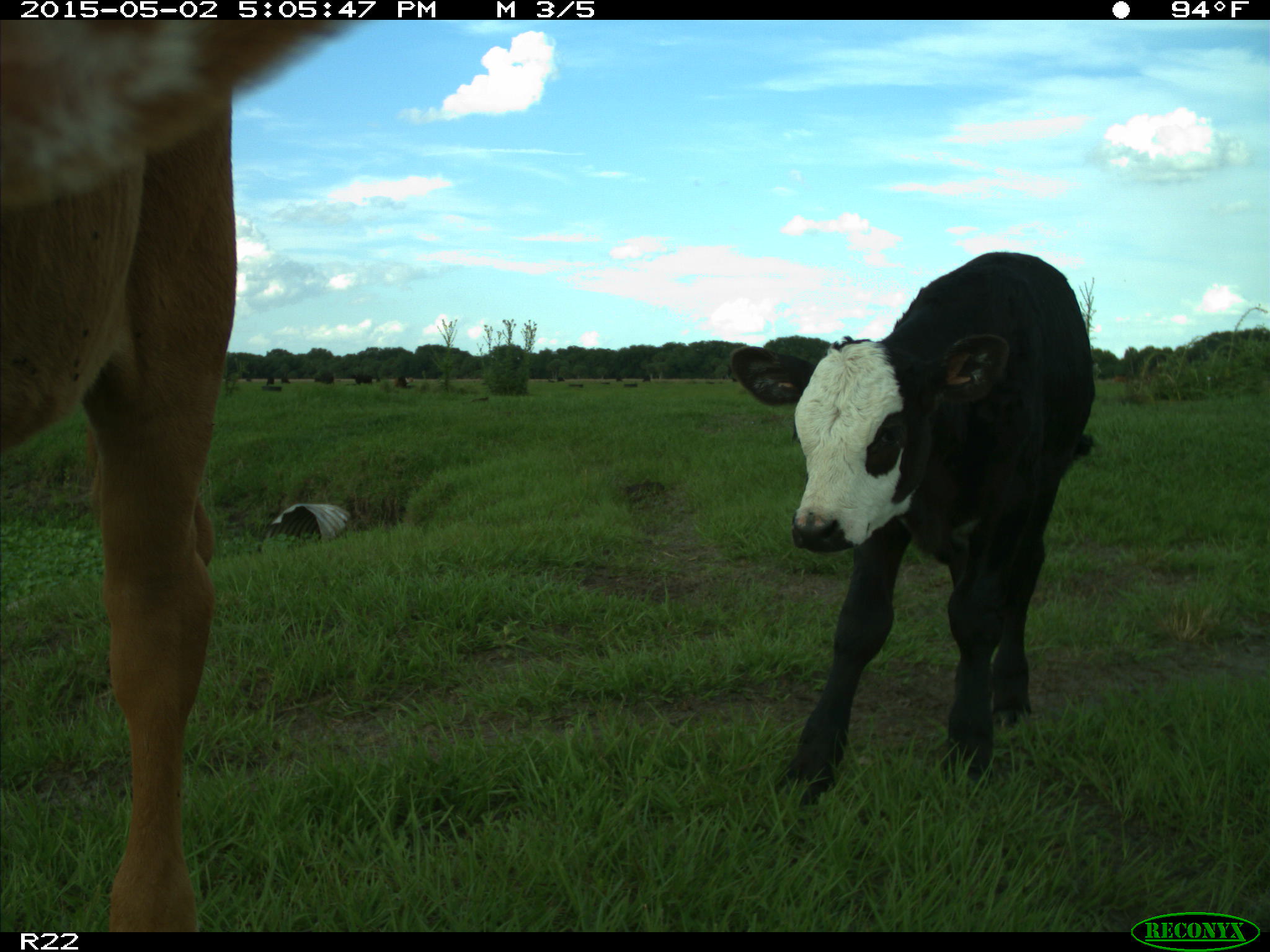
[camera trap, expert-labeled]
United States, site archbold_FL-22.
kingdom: Animalia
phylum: Chordata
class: Mammalia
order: Artiodactyla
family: Bovidae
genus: Bos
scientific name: Bos taurus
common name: domestic cow